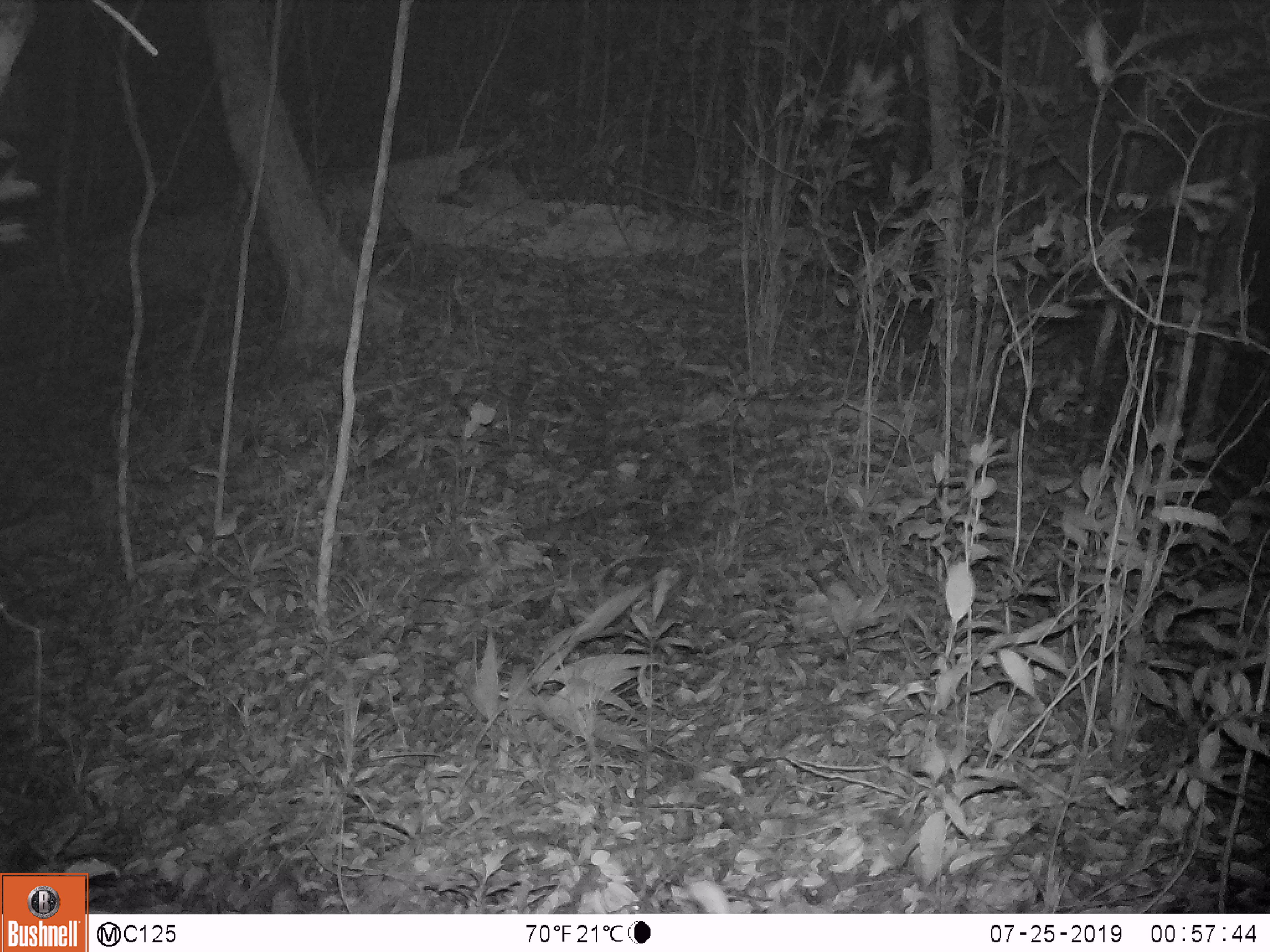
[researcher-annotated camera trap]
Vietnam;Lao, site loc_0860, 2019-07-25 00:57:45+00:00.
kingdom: Animalia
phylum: Chordata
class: Mammalia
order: Artiodactyla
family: Cervidae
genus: Muntiacus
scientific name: Muntiacus rooseveltorum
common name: roosevelt's muntjac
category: roosevelts muntjac group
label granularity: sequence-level